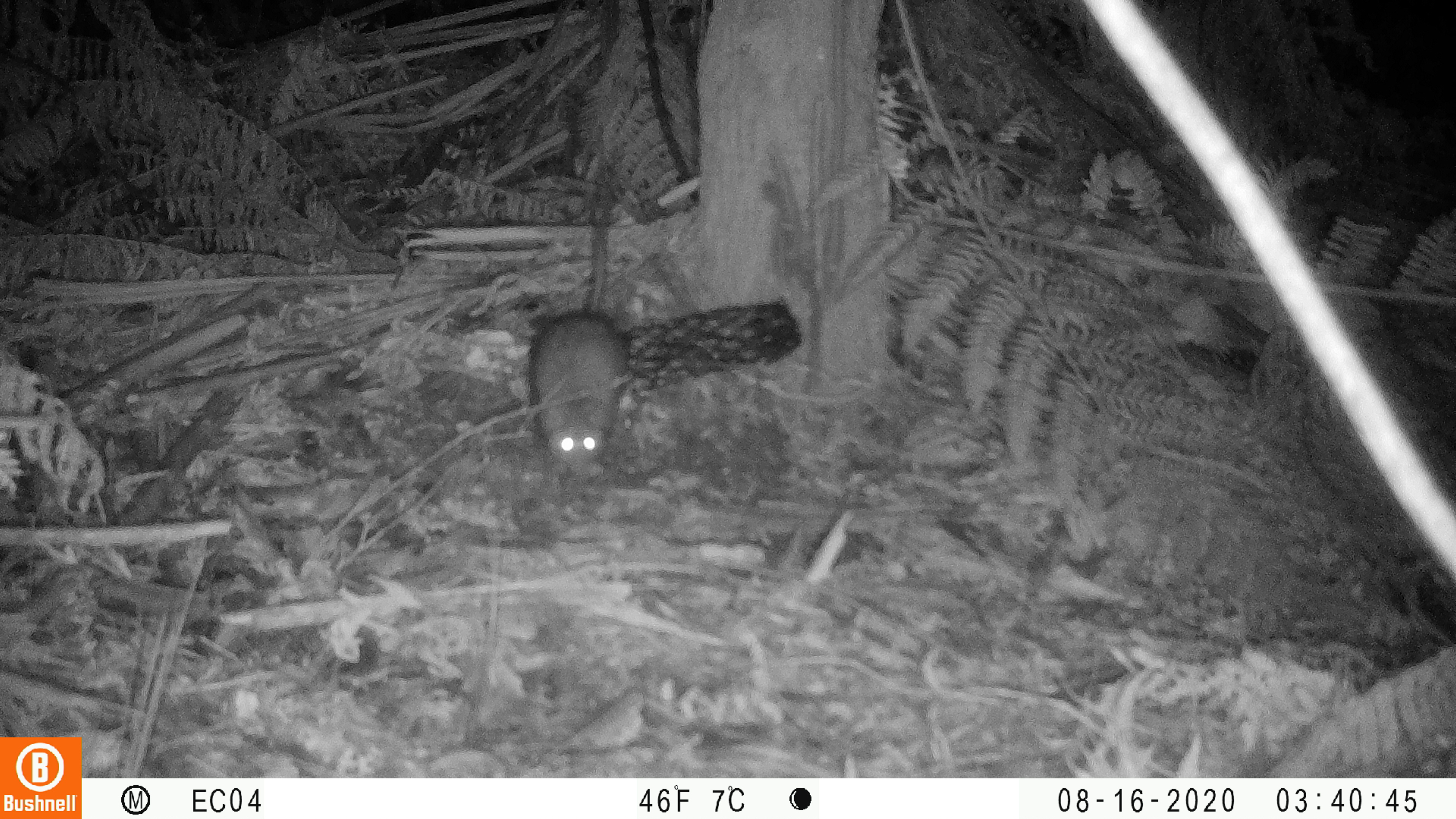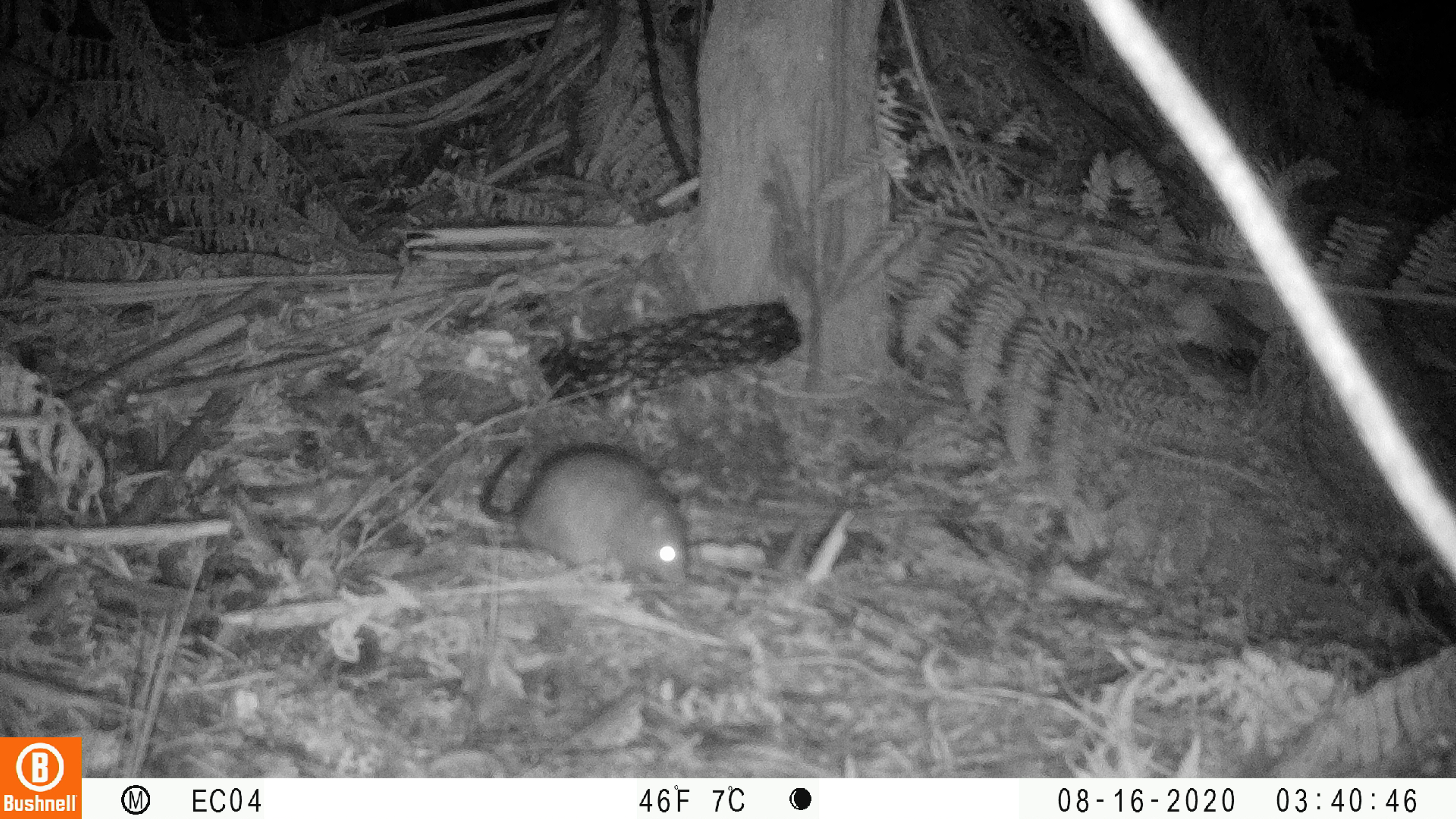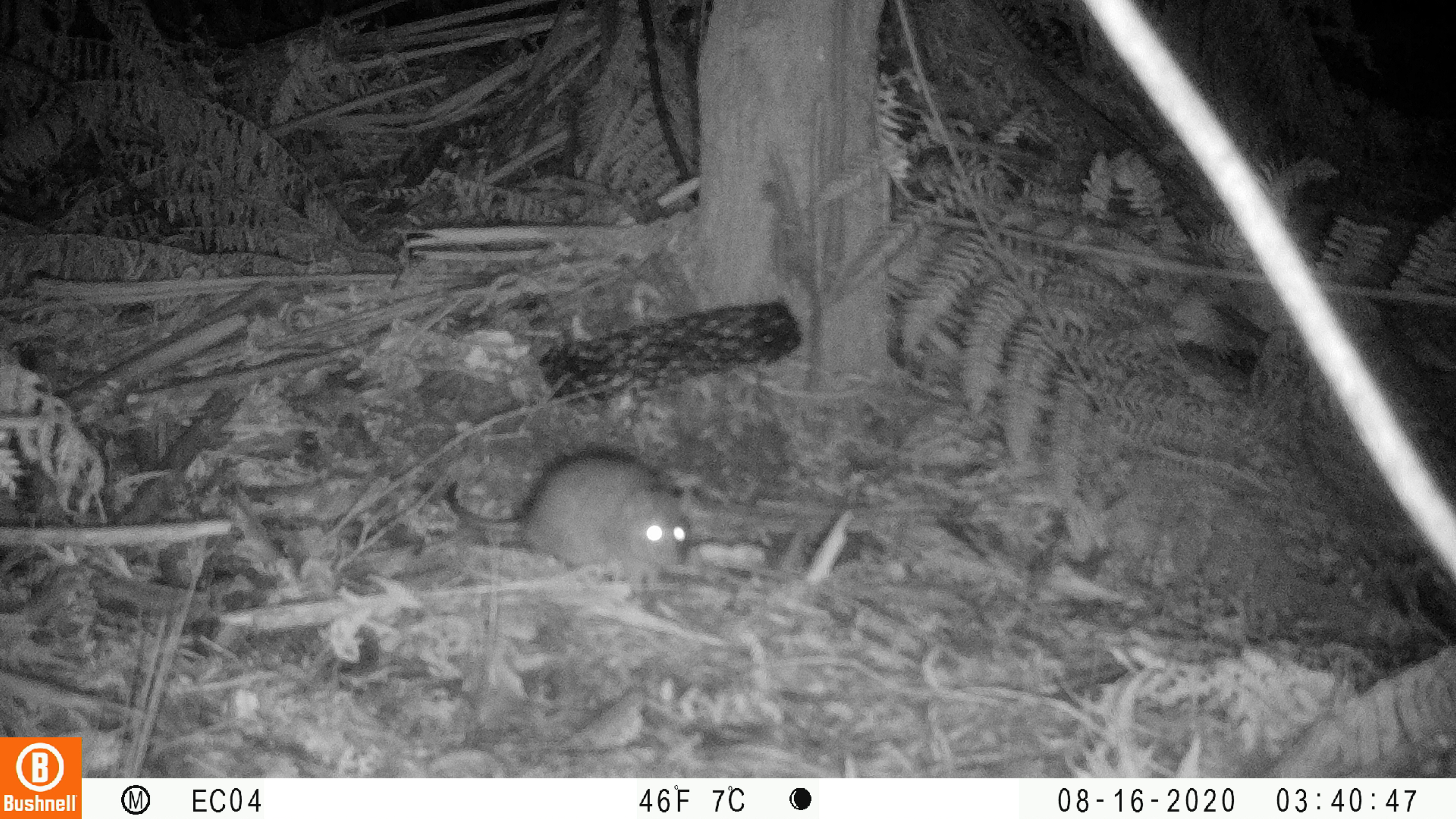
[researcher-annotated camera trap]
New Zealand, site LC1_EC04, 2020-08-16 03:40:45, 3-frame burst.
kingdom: Animalia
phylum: Chordata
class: Mammalia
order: Rodentia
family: Muridae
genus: Rattus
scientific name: Rattus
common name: rat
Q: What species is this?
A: Rat (Rattus).